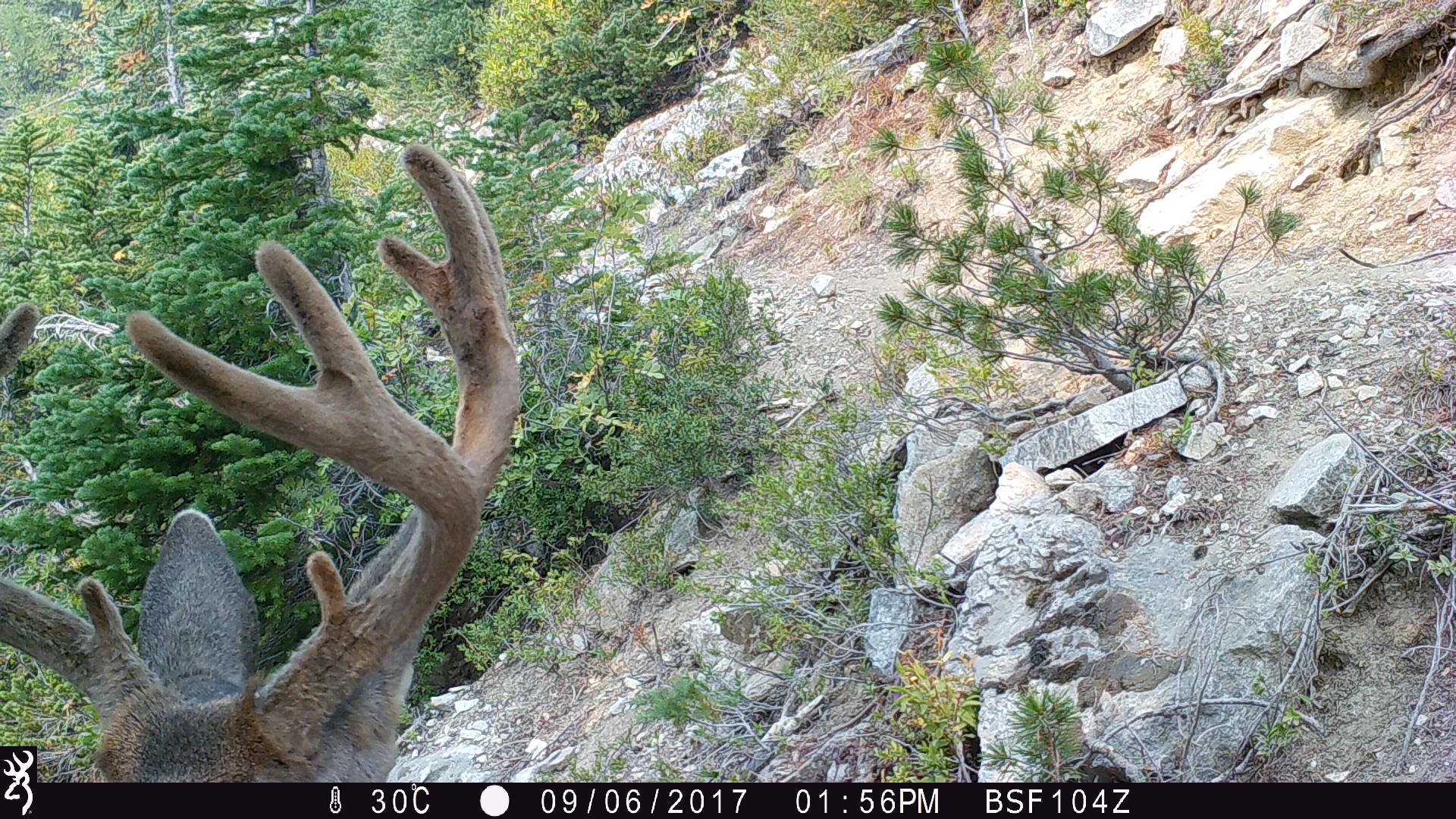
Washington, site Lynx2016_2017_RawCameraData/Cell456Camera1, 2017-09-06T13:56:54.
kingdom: Animalia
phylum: Chordata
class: Mammalia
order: Artiodactyla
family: Cervidae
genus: Odocoileus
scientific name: Odocoileus hemionus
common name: mule deer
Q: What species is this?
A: Odocoileus hemionus (mule deer).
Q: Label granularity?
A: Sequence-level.